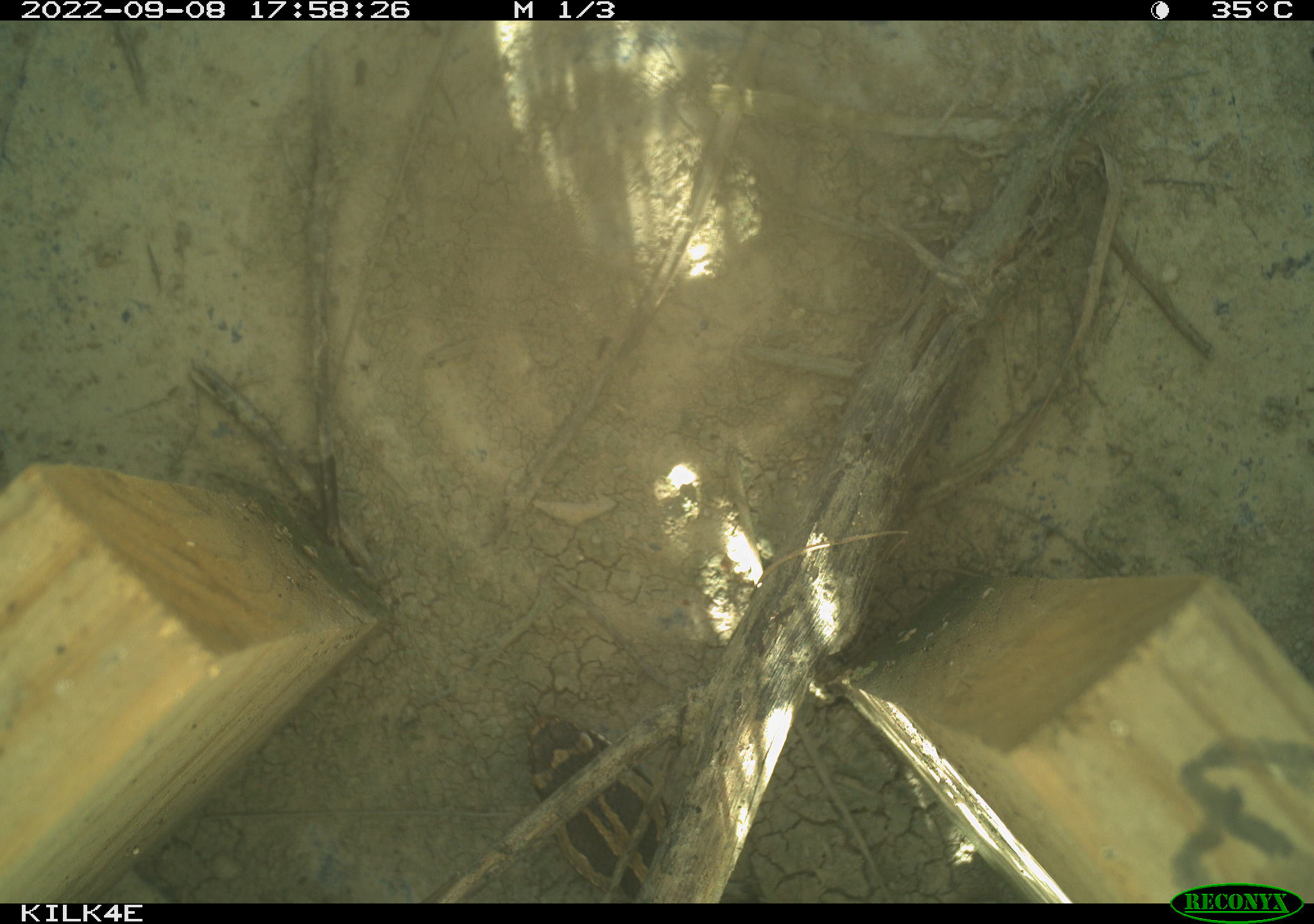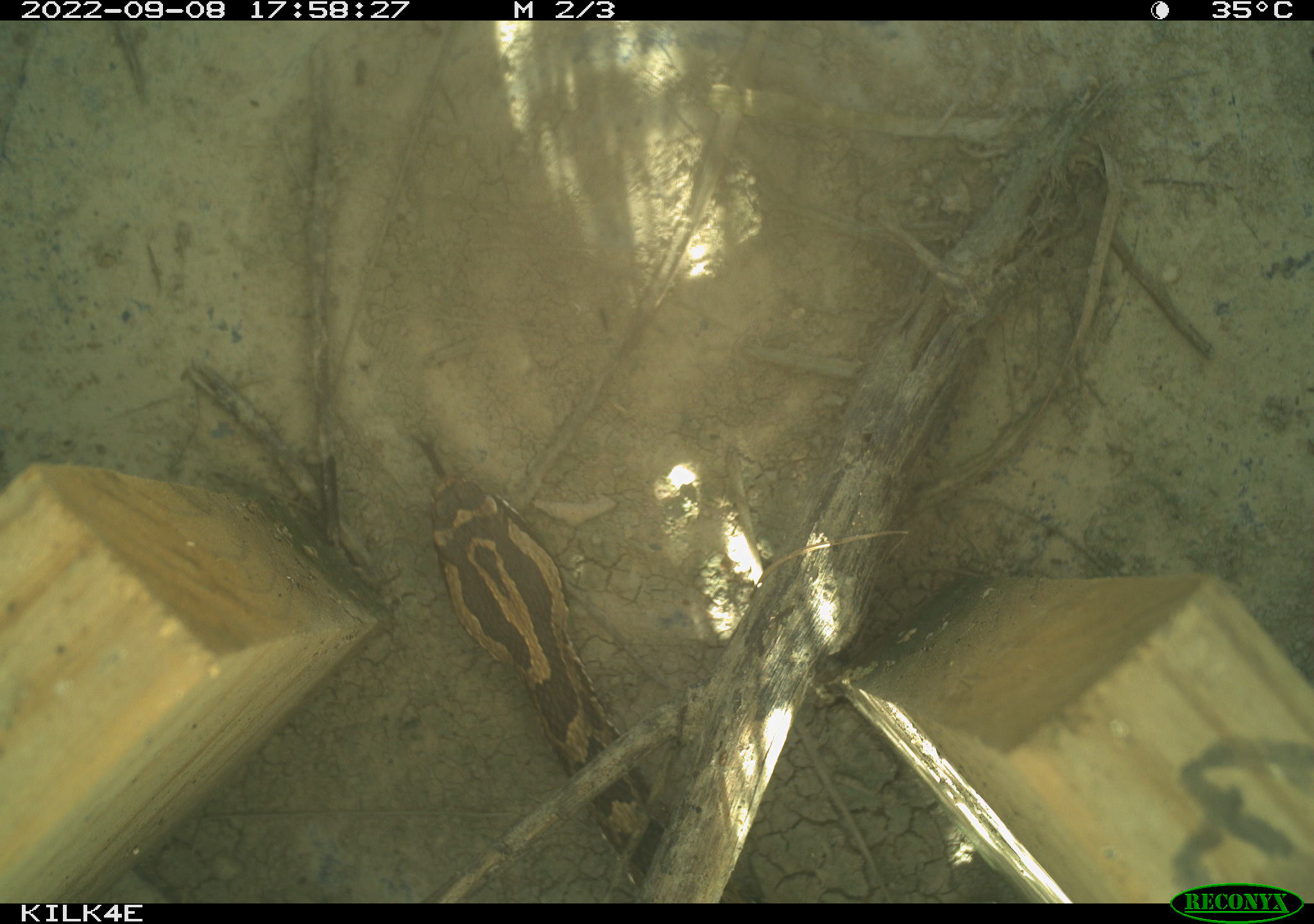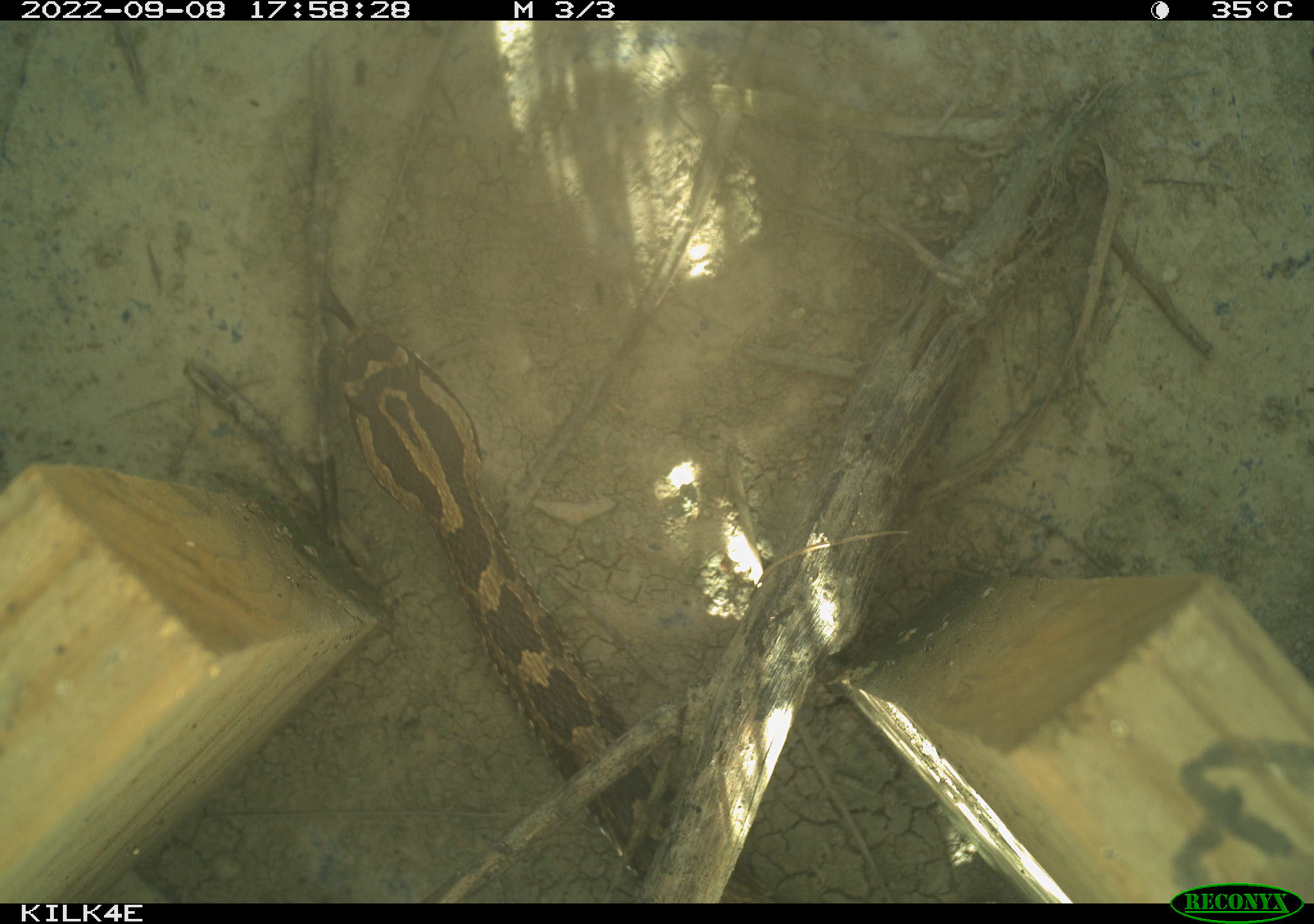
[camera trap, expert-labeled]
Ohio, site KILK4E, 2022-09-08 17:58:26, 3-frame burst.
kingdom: Animalia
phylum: Chordata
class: Reptilia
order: Squamata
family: Viperidae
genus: Sistrurus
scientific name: Sistrurus catenatus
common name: eastern massasauga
Eastern massasauga (Sistrurus catenatus).